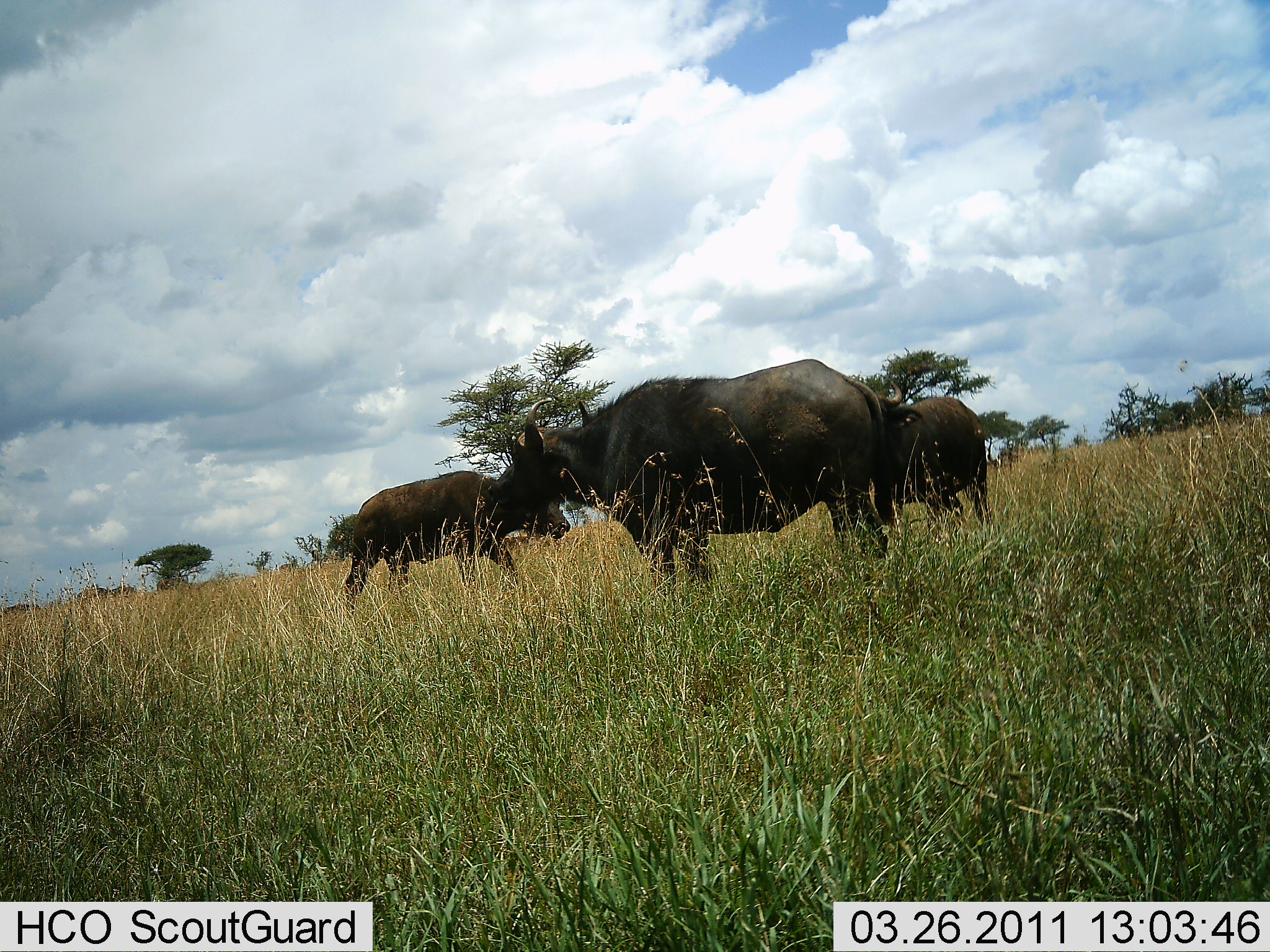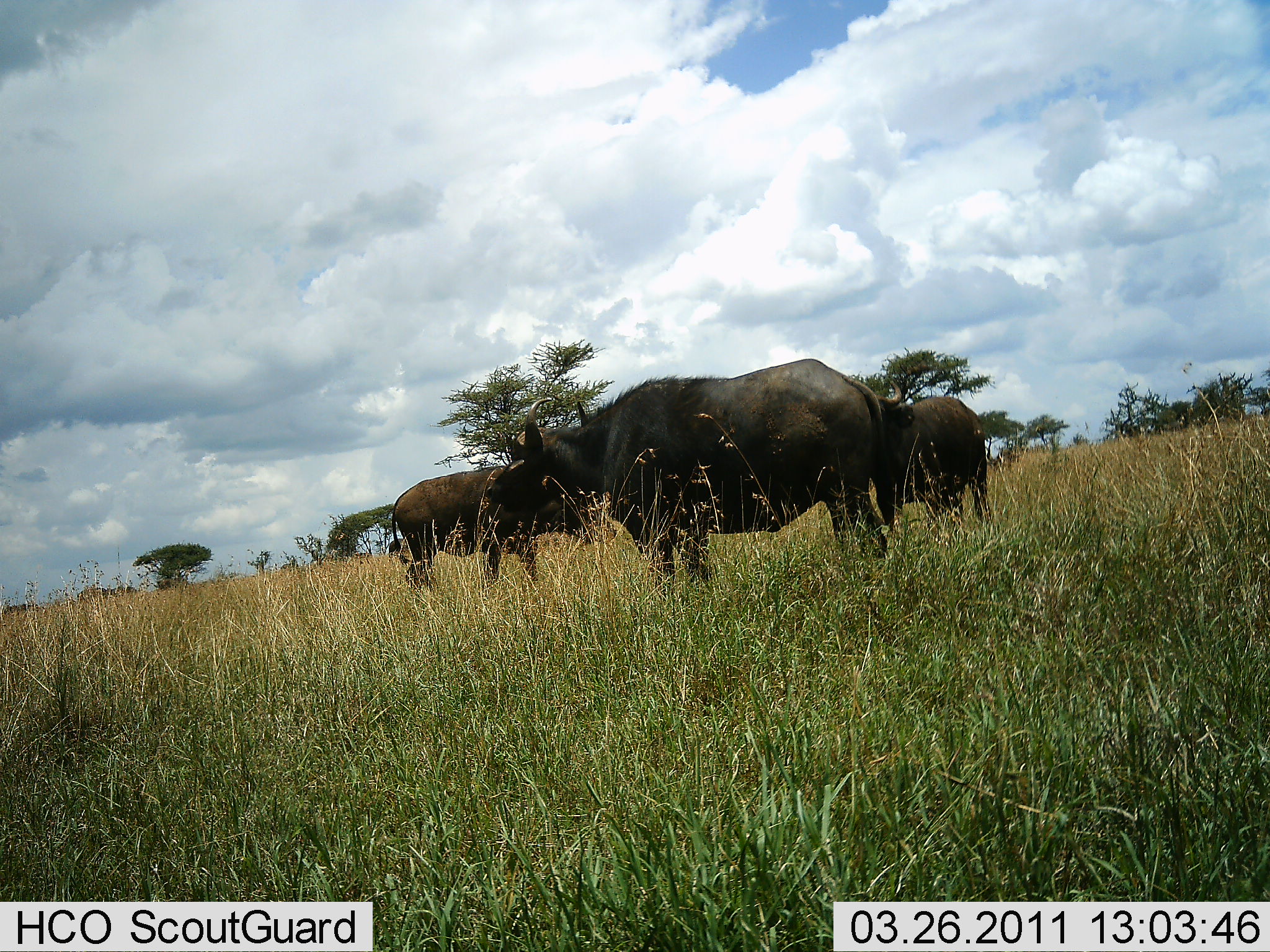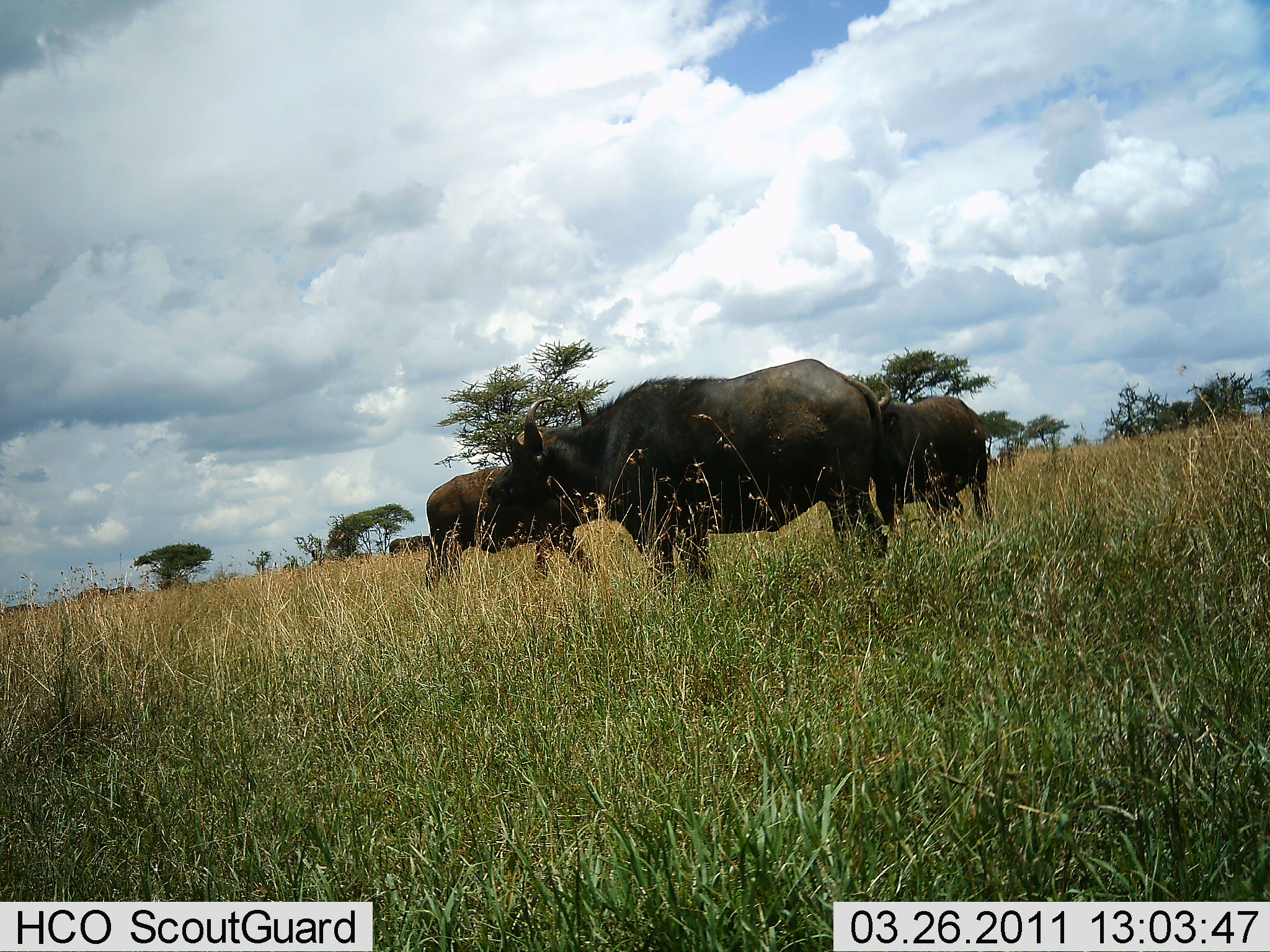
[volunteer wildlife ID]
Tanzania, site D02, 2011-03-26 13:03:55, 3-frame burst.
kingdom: Animalia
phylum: Chordata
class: Mammalia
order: Artiodactyla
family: Bovidae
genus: Syncerus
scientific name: Syncerus caffer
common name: cape buffalo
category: buffalo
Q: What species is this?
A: Buffalo (cape buffalo) (Syncerus caffer).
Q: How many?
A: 3.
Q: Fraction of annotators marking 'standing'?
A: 80%.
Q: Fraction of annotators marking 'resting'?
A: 0%.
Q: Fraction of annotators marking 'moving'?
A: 60%.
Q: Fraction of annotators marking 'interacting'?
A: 0%.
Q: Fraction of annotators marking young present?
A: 0%.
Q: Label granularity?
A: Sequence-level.